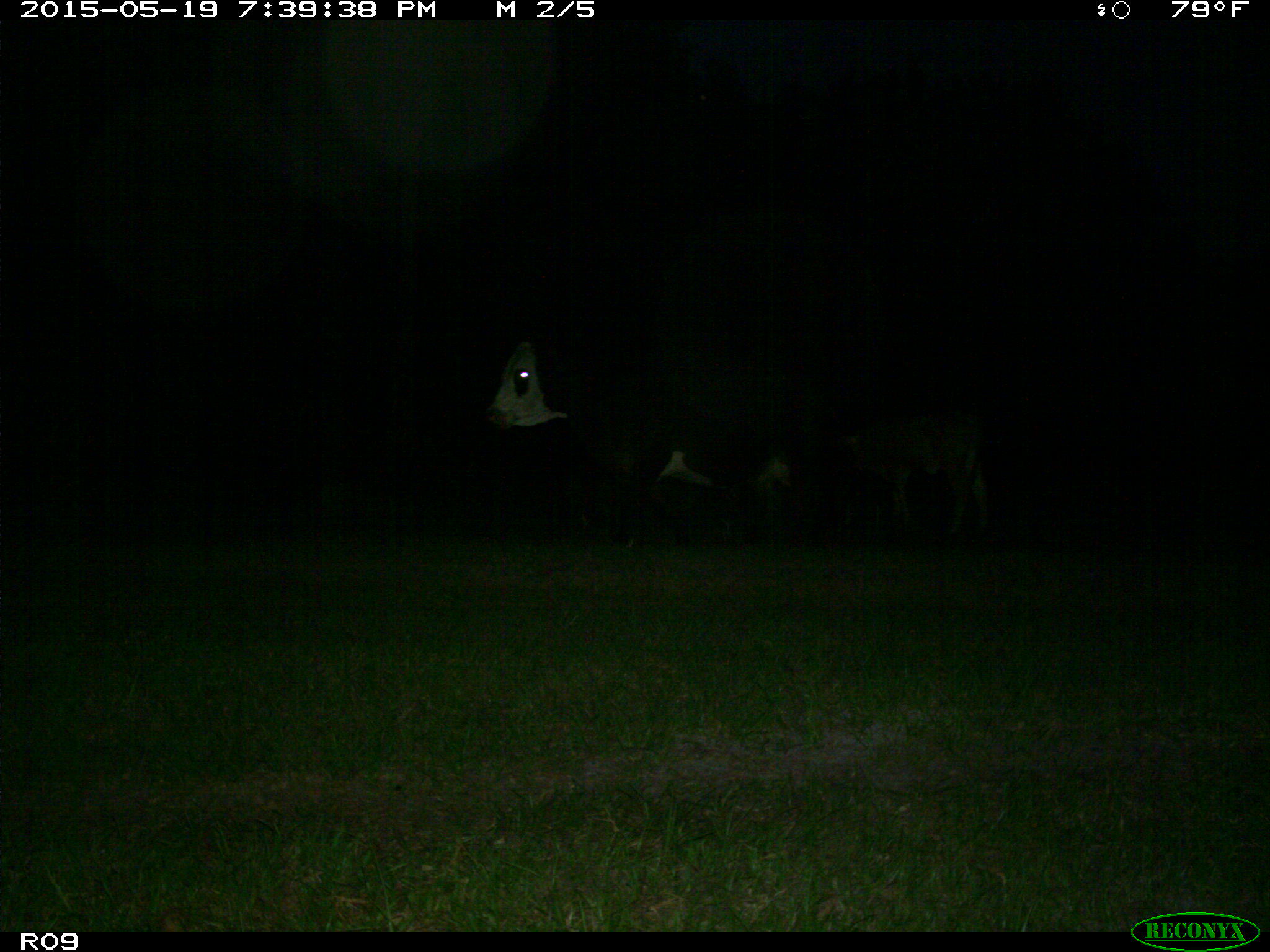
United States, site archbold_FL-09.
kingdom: Animalia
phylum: Chordata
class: Mammalia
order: Artiodactyla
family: Bovidae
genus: Bos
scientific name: Bos taurus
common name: domestic cow